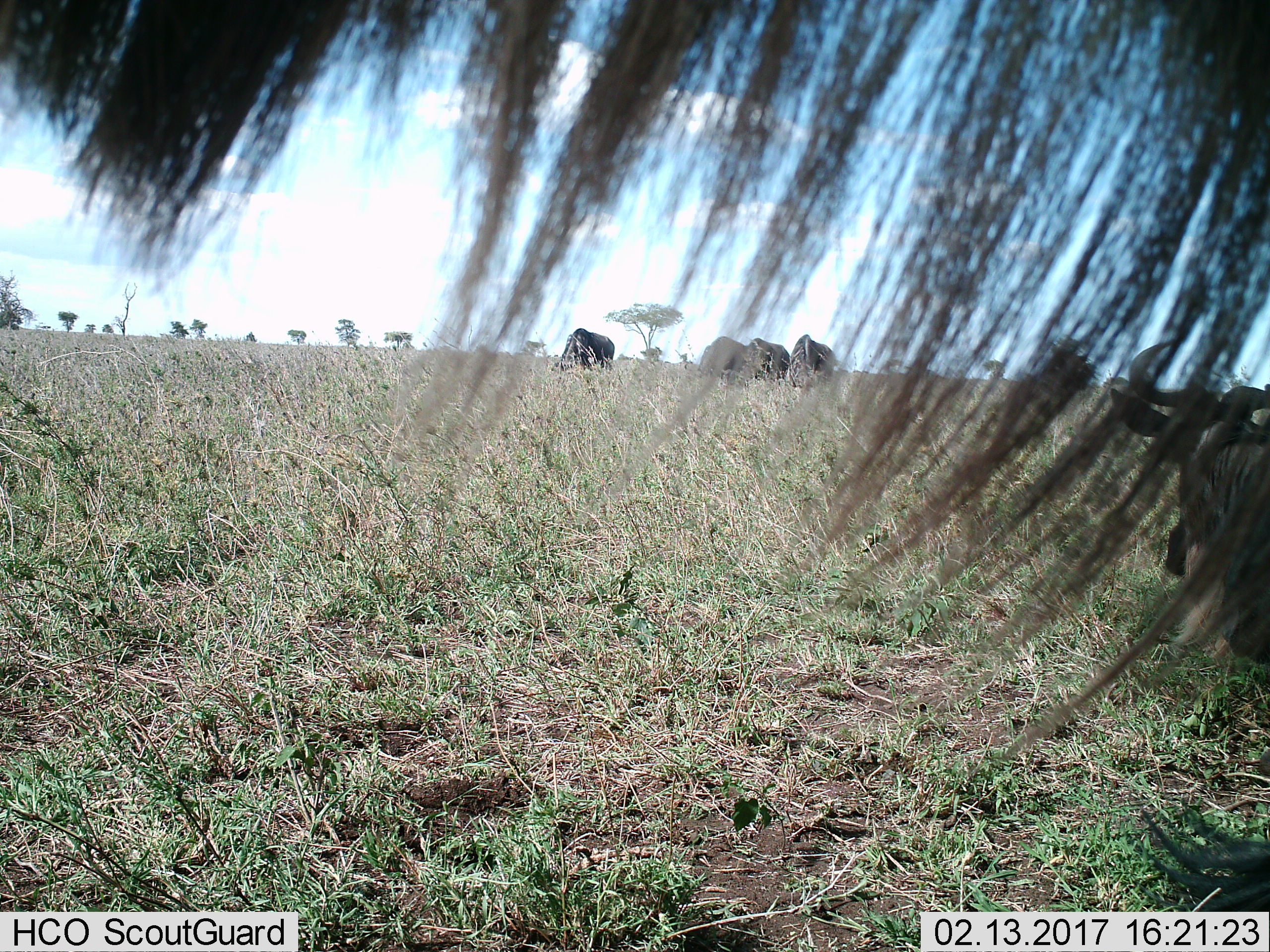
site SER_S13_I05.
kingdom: Animalia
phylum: Chordata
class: Mammalia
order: Artiodactyla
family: Bovidae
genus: Connochaetes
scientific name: Connochaetes taurinus taurinus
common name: blue wildebeest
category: wildebeestblue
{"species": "wildebeestblue (blue wildebeest) (Connochaetes taurinus taurinus)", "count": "6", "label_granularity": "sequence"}